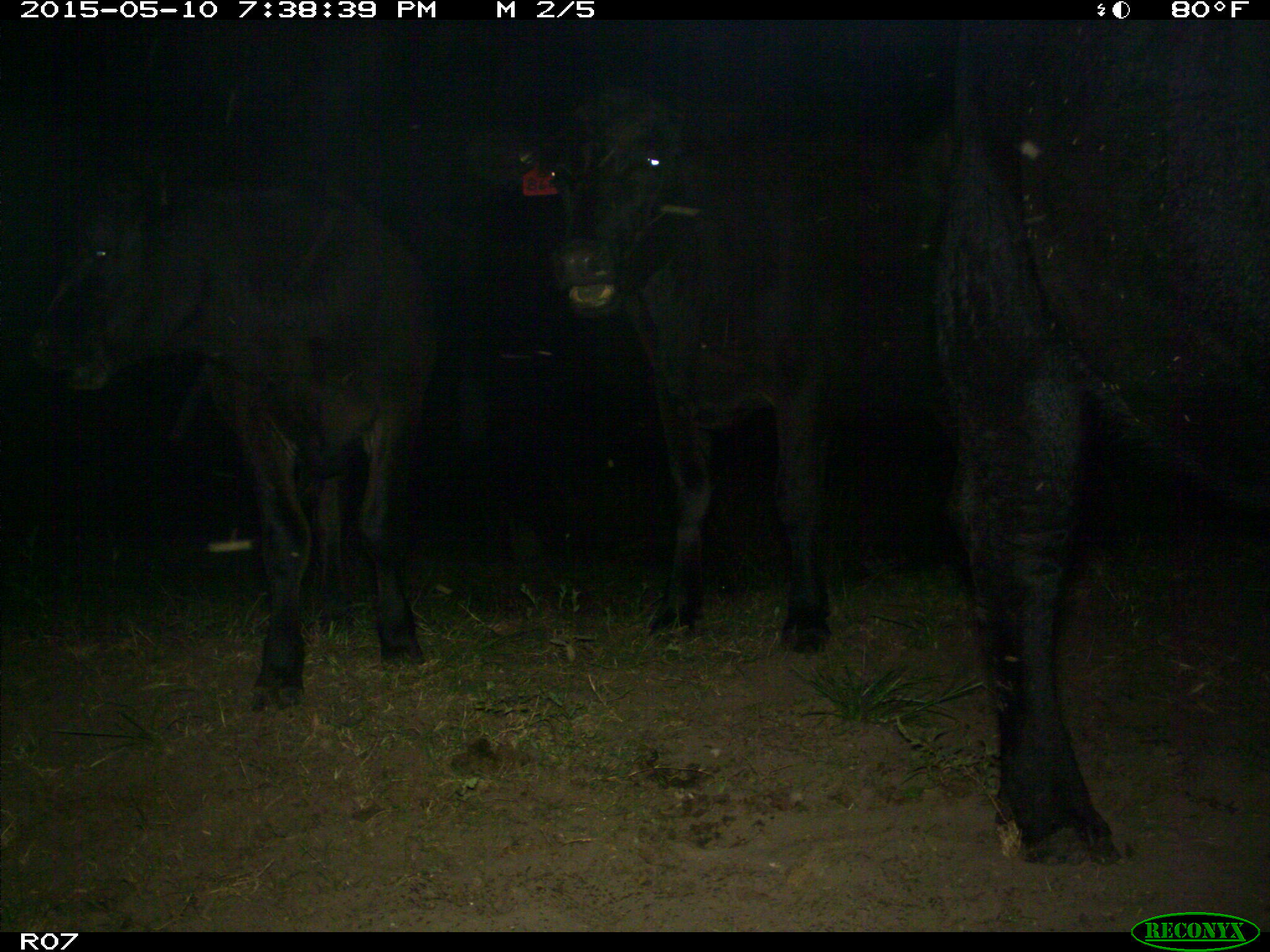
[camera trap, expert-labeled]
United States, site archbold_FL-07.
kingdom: Animalia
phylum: Chordata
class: Mammalia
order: Artiodactyla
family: Bovidae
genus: Bos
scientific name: Bos taurus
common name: domestic cow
Bos taurus (domestic cow).